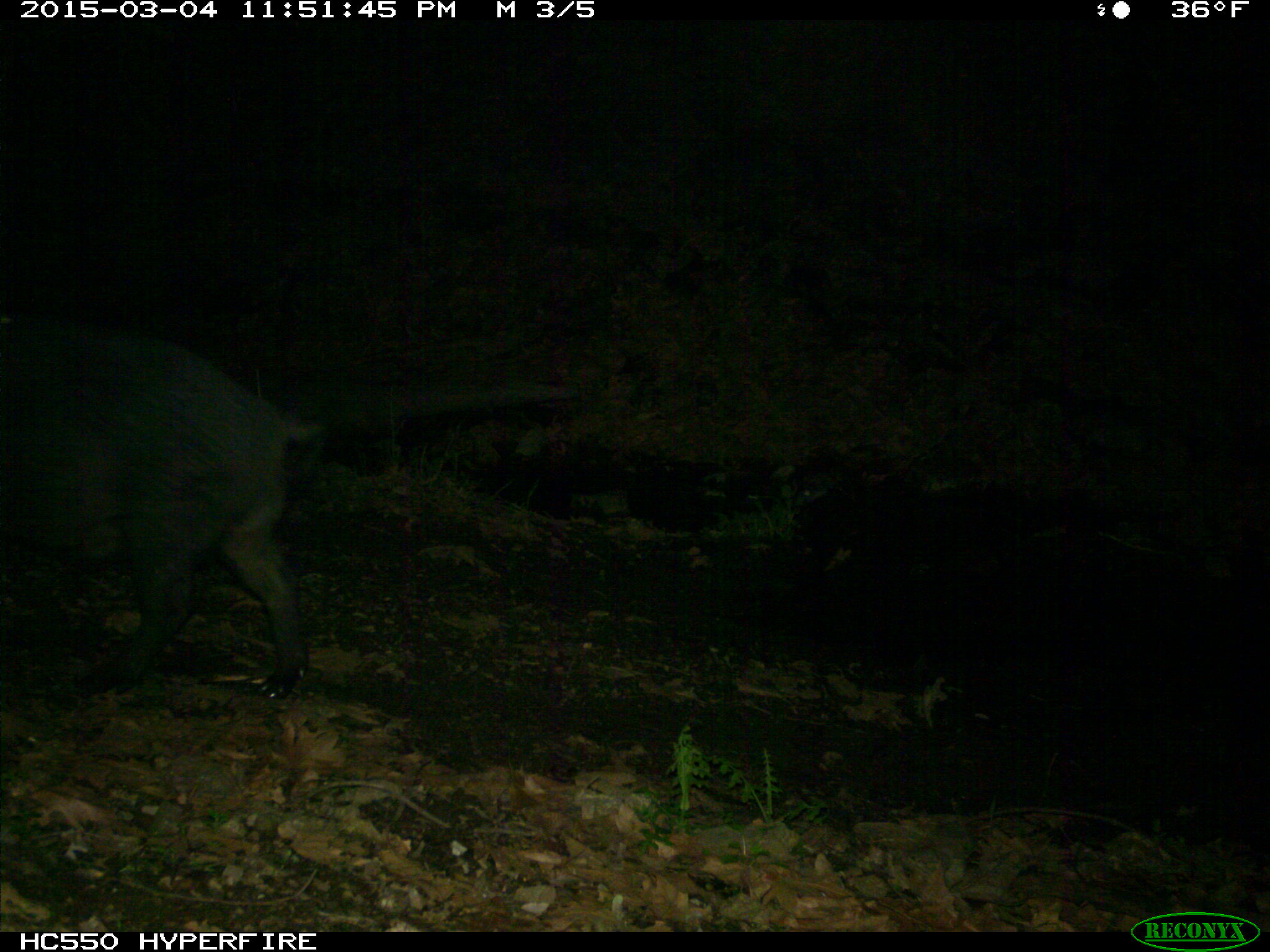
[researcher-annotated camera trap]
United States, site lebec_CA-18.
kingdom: Animalia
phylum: Chordata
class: Mammalia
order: Artiodactyla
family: Suidae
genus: Sus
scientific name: Sus scrofa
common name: wild boar